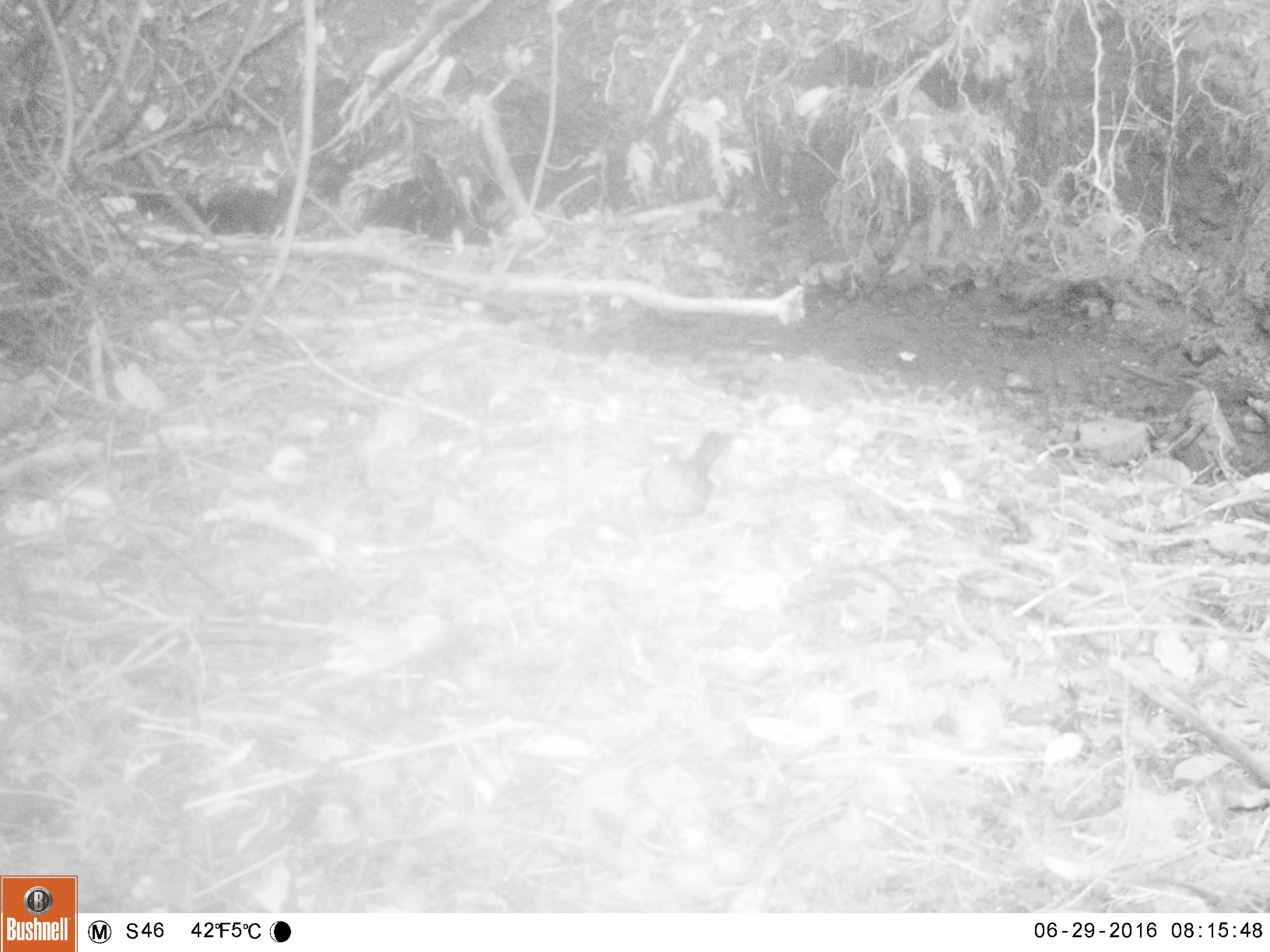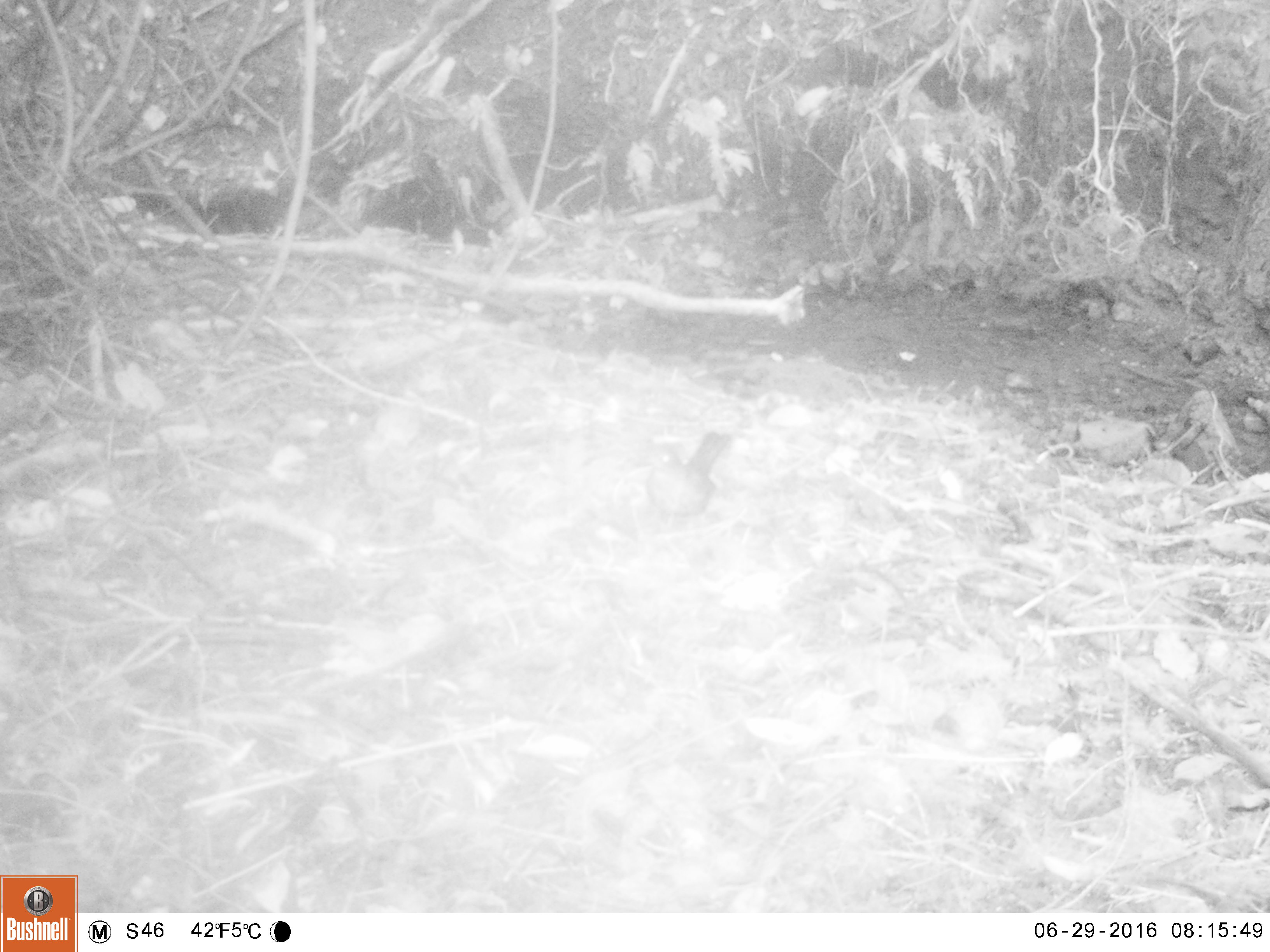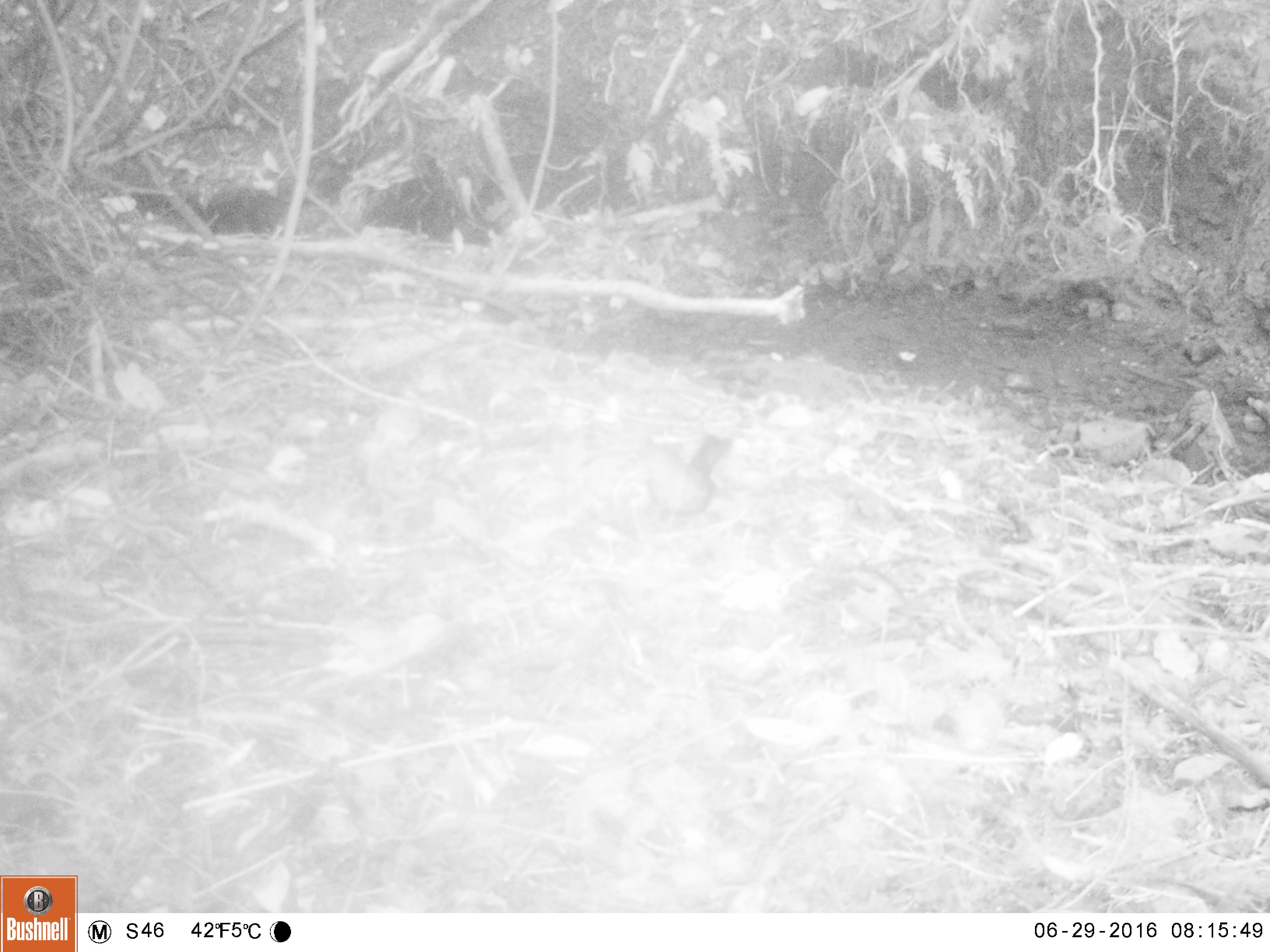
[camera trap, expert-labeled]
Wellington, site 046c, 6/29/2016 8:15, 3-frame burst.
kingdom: Animalia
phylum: Chordata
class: Aves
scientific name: Aves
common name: bird